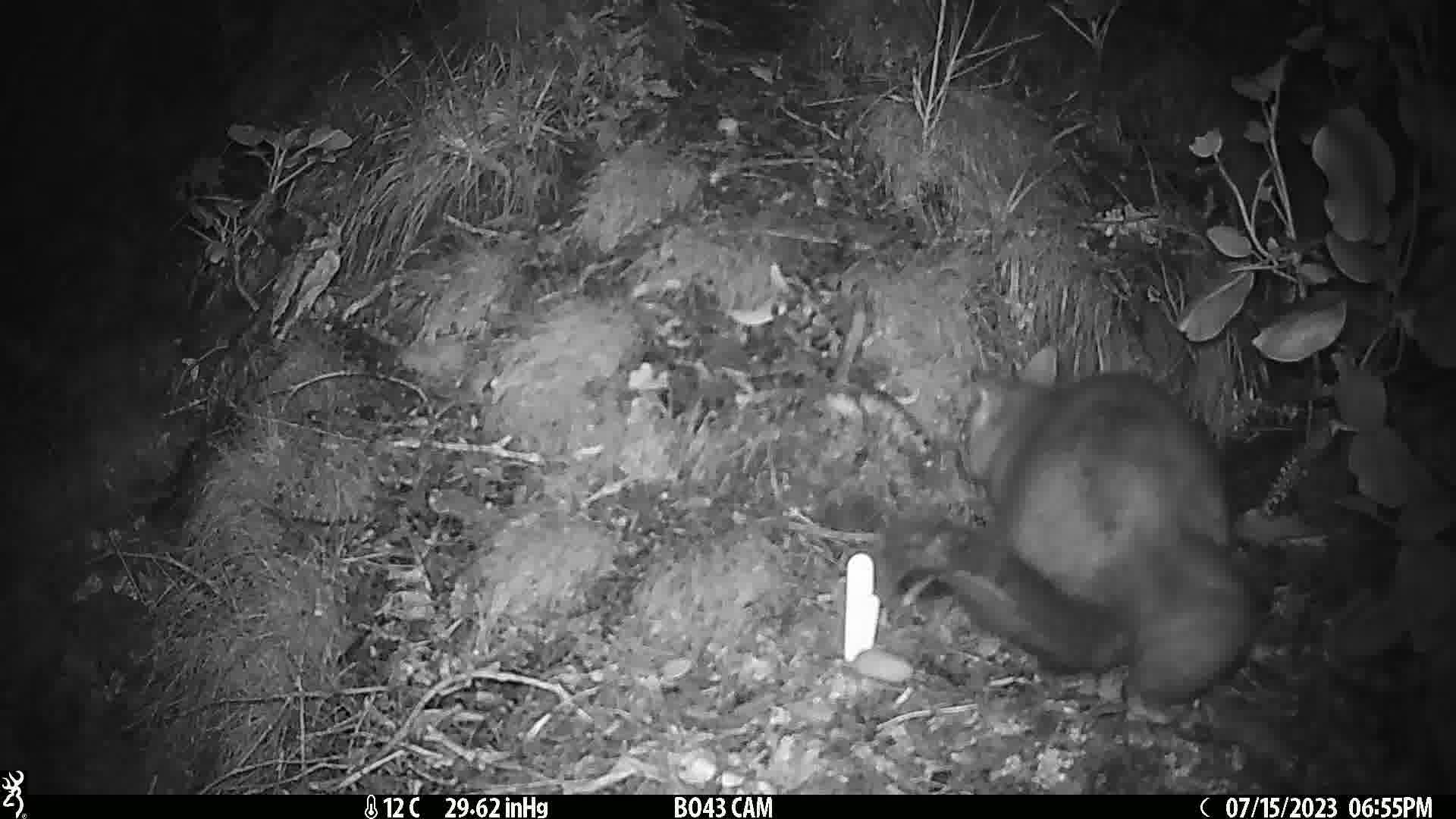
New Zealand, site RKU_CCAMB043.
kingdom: Animalia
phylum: Chordata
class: Mammalia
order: Diprotodontia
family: Phalangeridae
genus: Trichosurus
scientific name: Trichosurus vulpecula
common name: common brushtail possum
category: possum